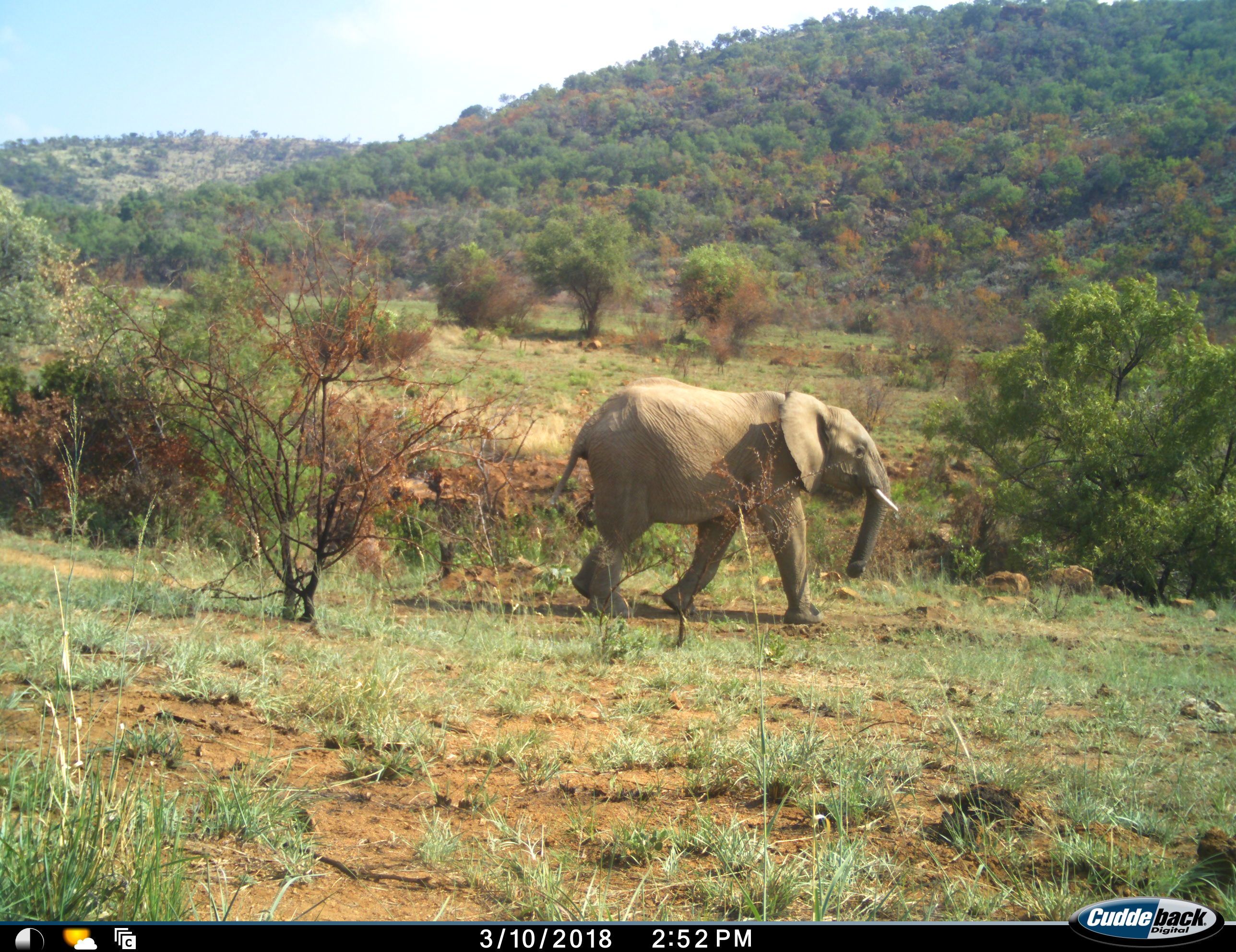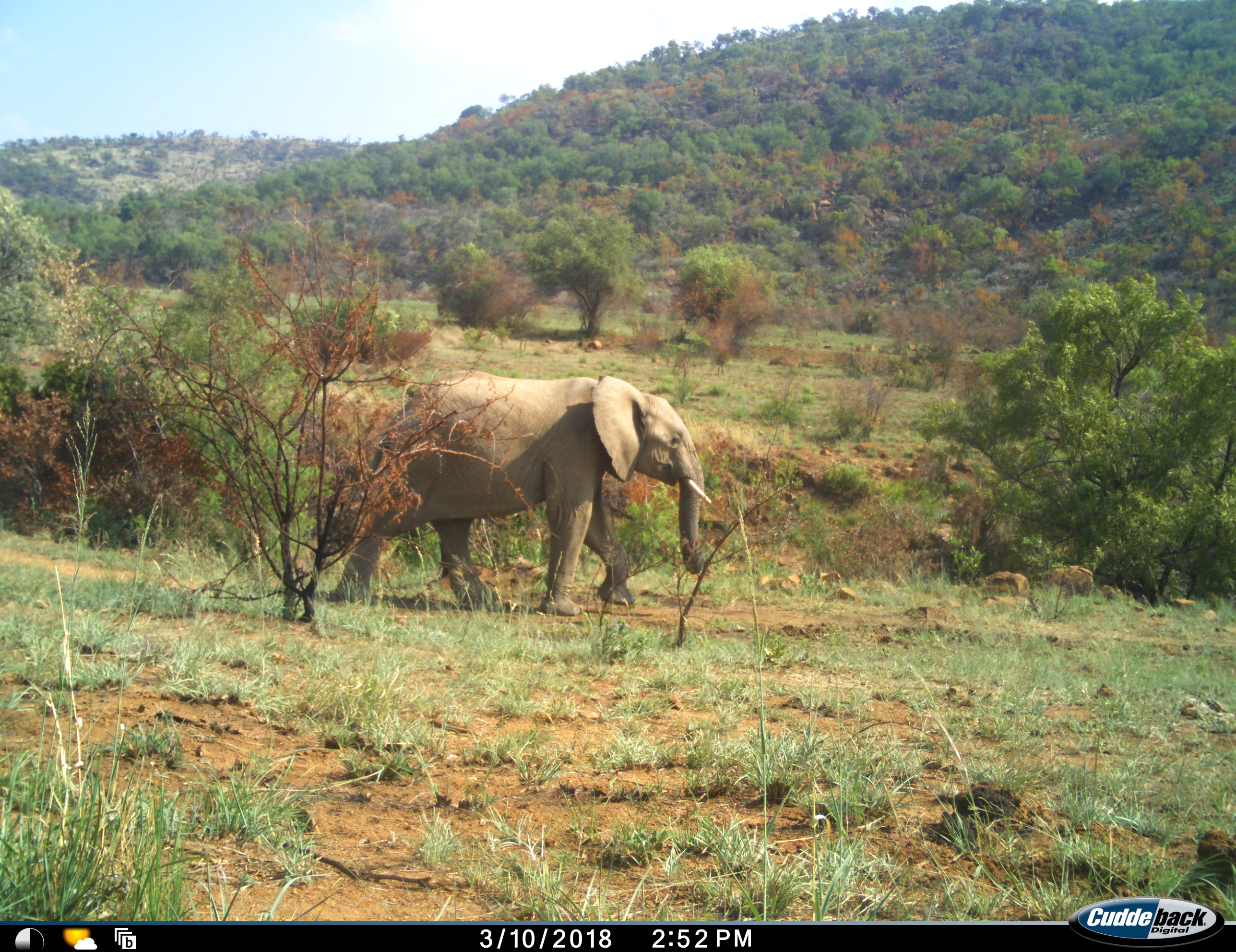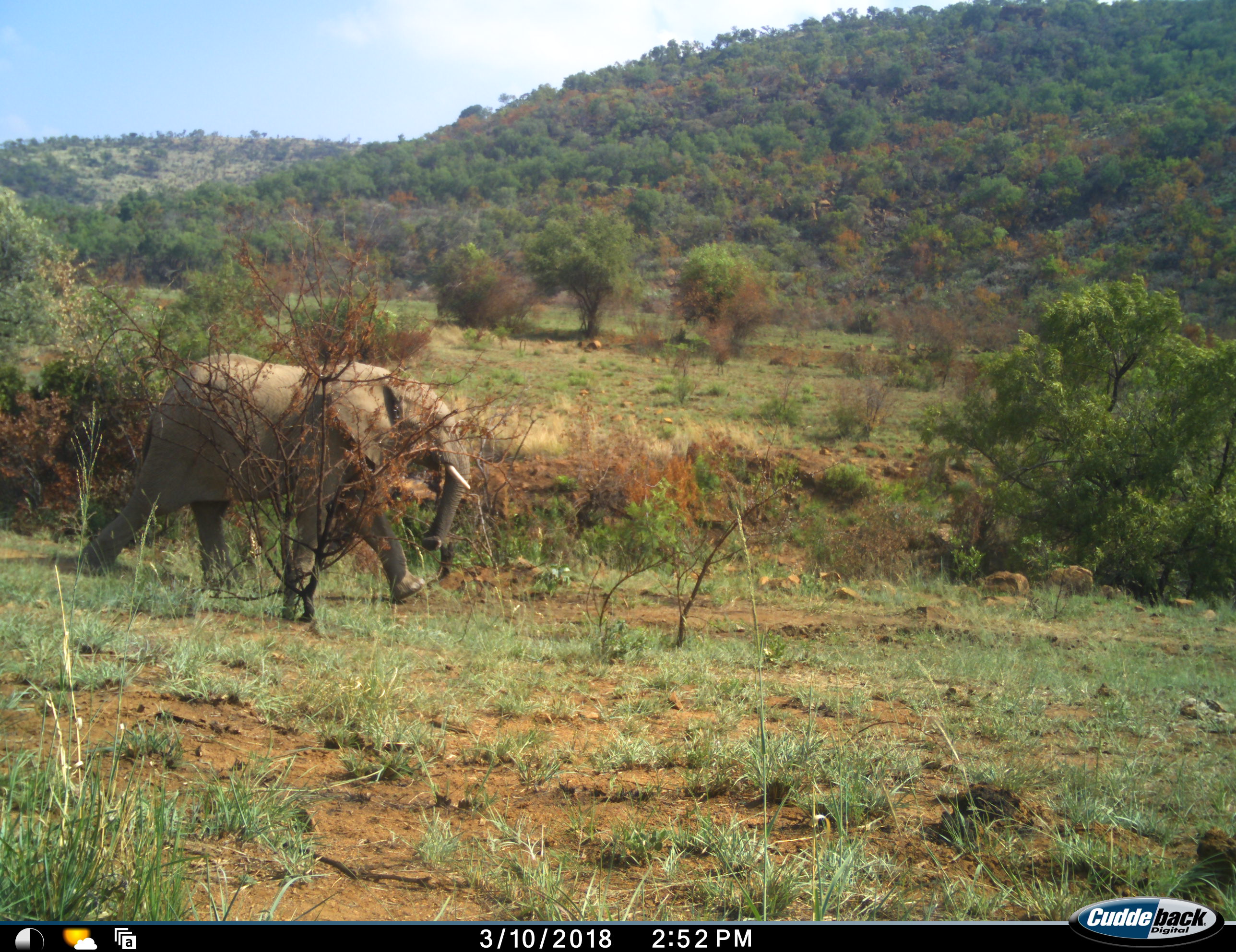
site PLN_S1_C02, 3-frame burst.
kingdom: Animalia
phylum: Chordata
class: Mammalia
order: Proboscidea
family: Elephantidae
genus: Loxodonta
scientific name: Loxodonta africana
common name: african bush elephant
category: elephant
Elephant (african bush elephant) (Loxodonta africana), count 1. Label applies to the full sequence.